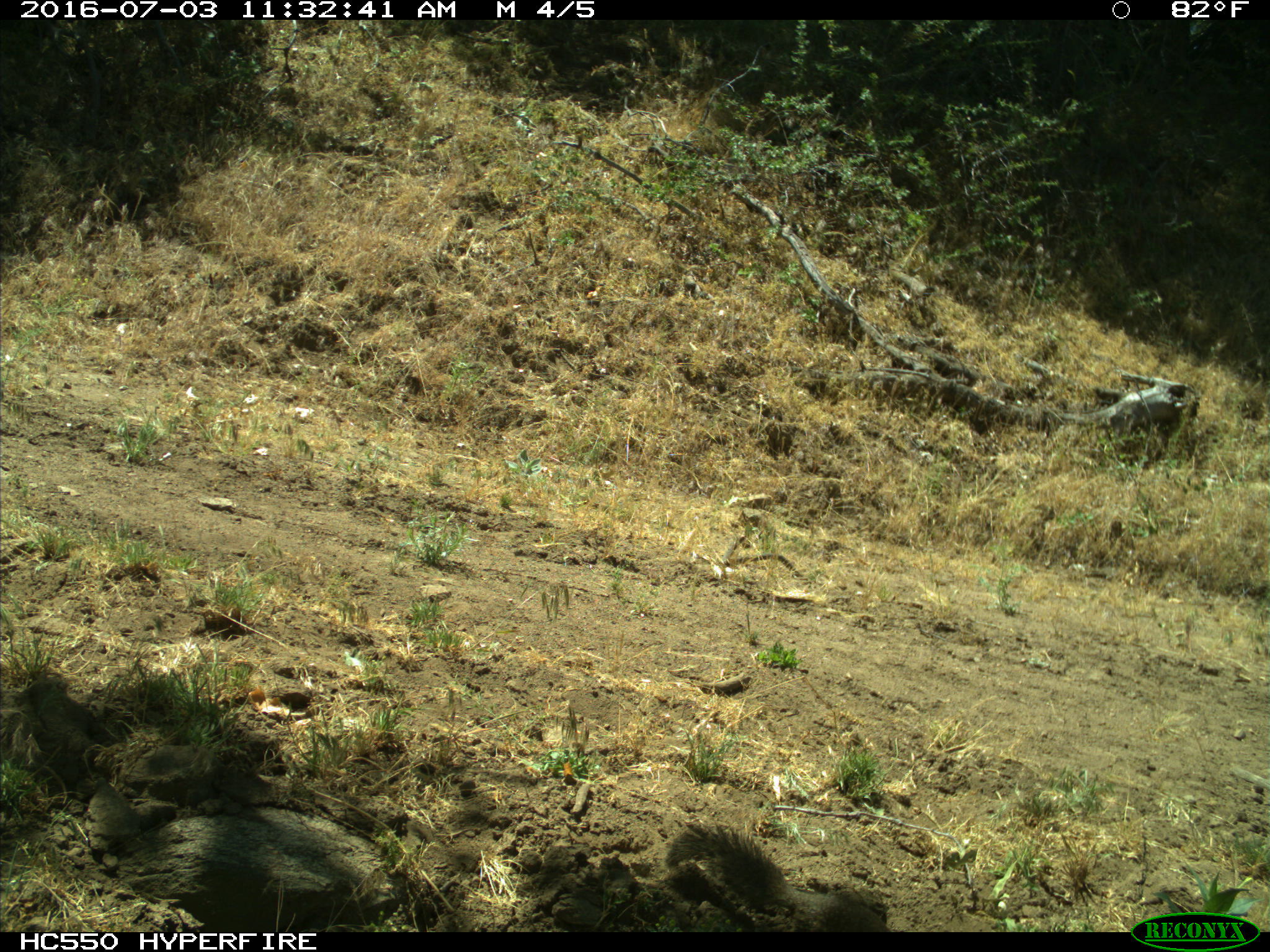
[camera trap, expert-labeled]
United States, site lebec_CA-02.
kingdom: Animalia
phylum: Chordata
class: Mammalia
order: Rodentia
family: Sciuridae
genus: Otospermophilus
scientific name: Otospermophilus beecheyi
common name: california ground squirrel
Otospermophilus beecheyi (california ground squirrel).